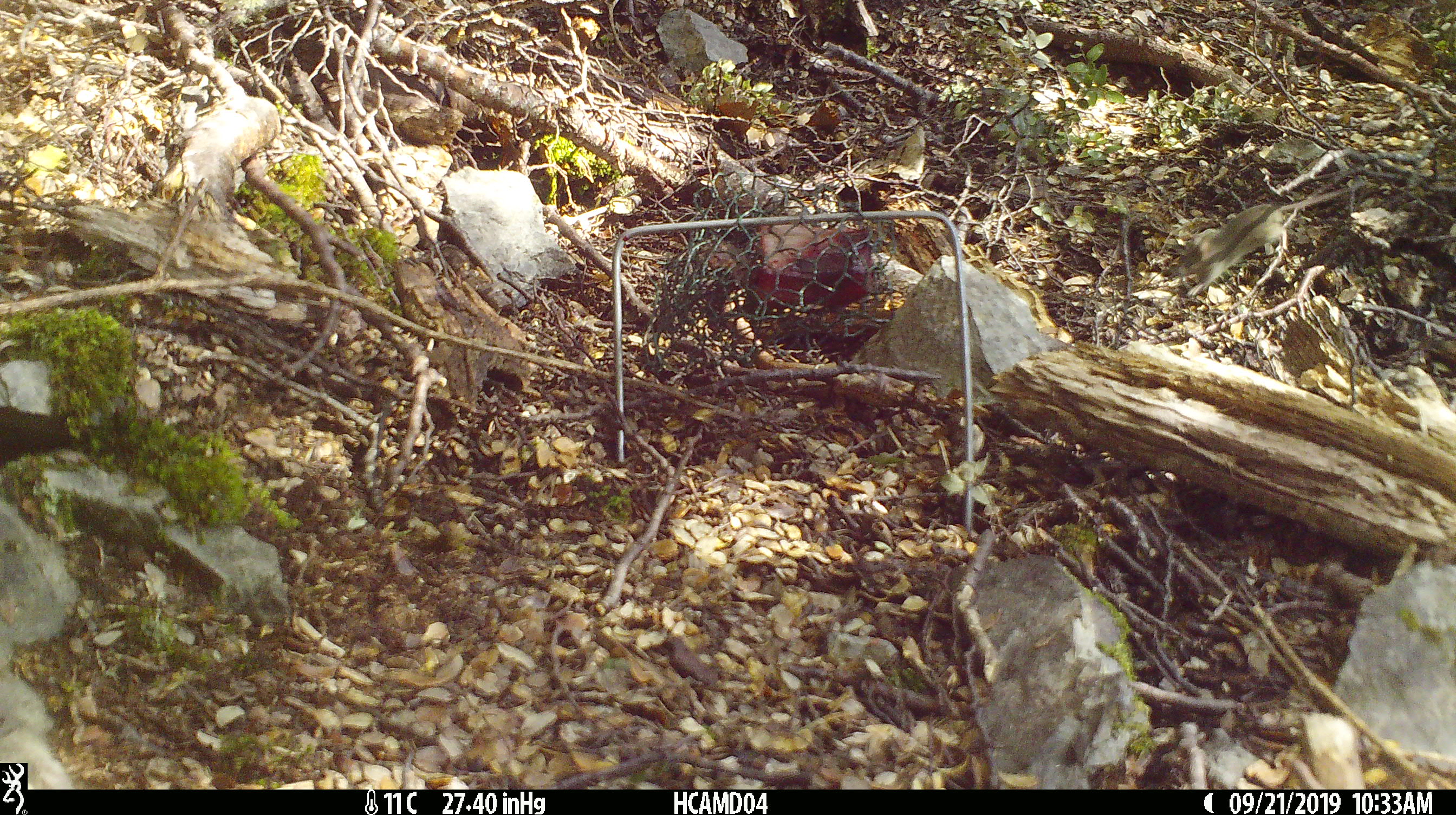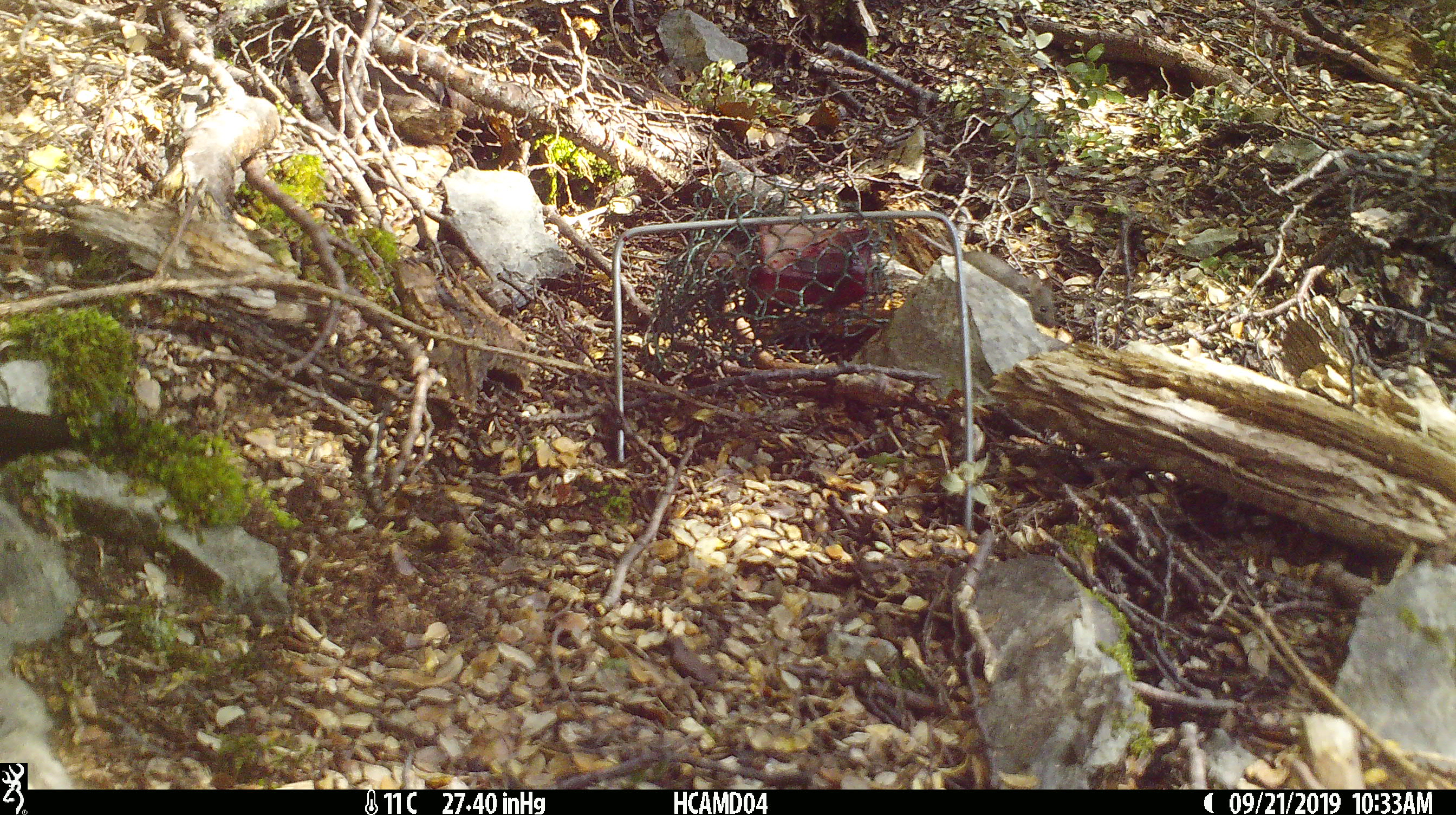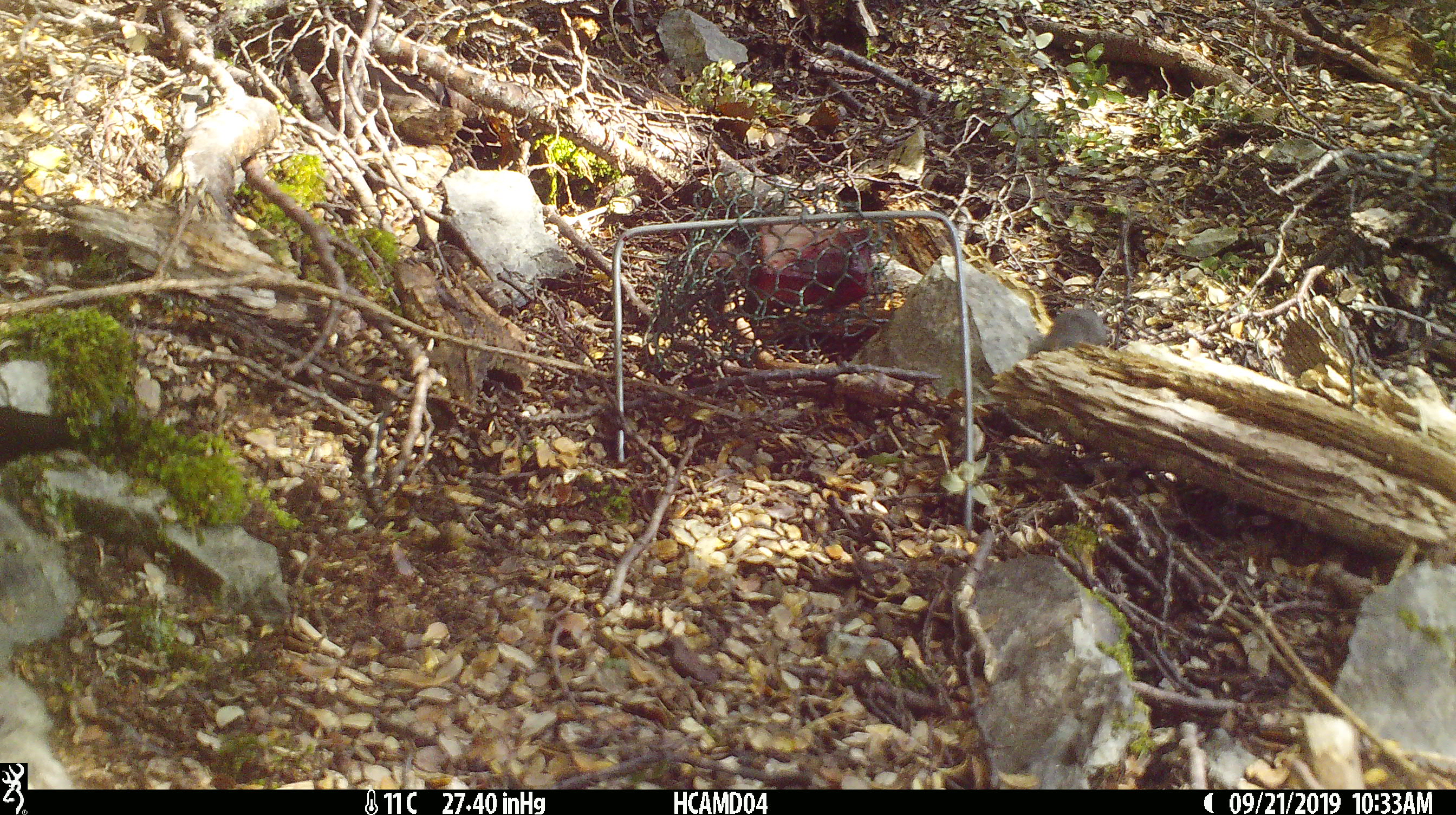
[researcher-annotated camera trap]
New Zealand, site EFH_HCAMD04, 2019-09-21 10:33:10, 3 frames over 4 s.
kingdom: Animalia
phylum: Chordata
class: Mammalia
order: Rodentia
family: Muridae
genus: Mus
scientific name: Mus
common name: mouse